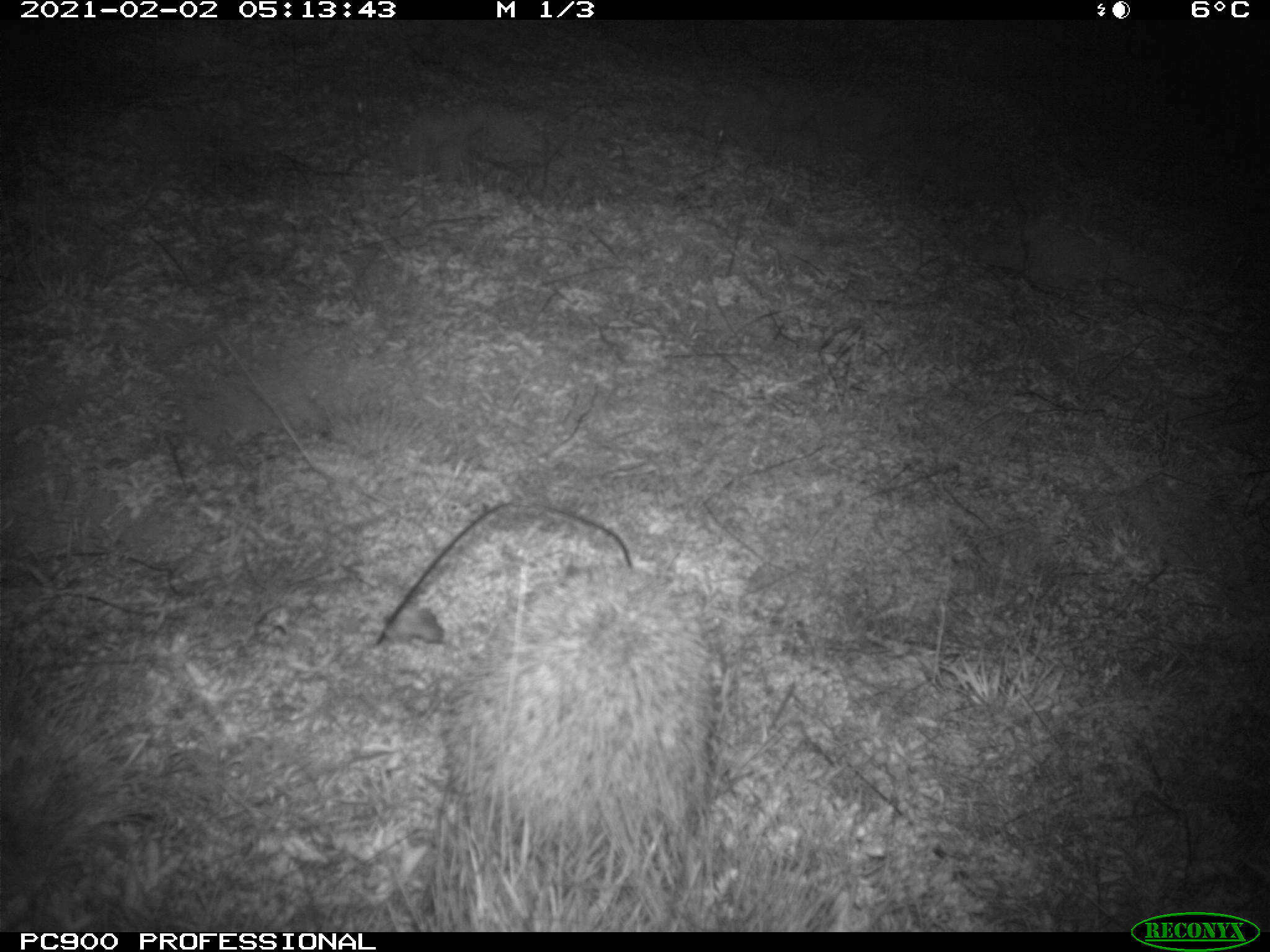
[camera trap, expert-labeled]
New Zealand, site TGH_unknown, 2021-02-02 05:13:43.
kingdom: Animalia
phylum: Chordata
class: Mammalia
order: Eulipotyphla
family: Erinaceidae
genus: Erinaceus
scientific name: Erinaceus europaeus europaeus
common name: european hedgehog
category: hedgehog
Hedgehog (european hedgehog) (Erinaceus europaeus europaeus).